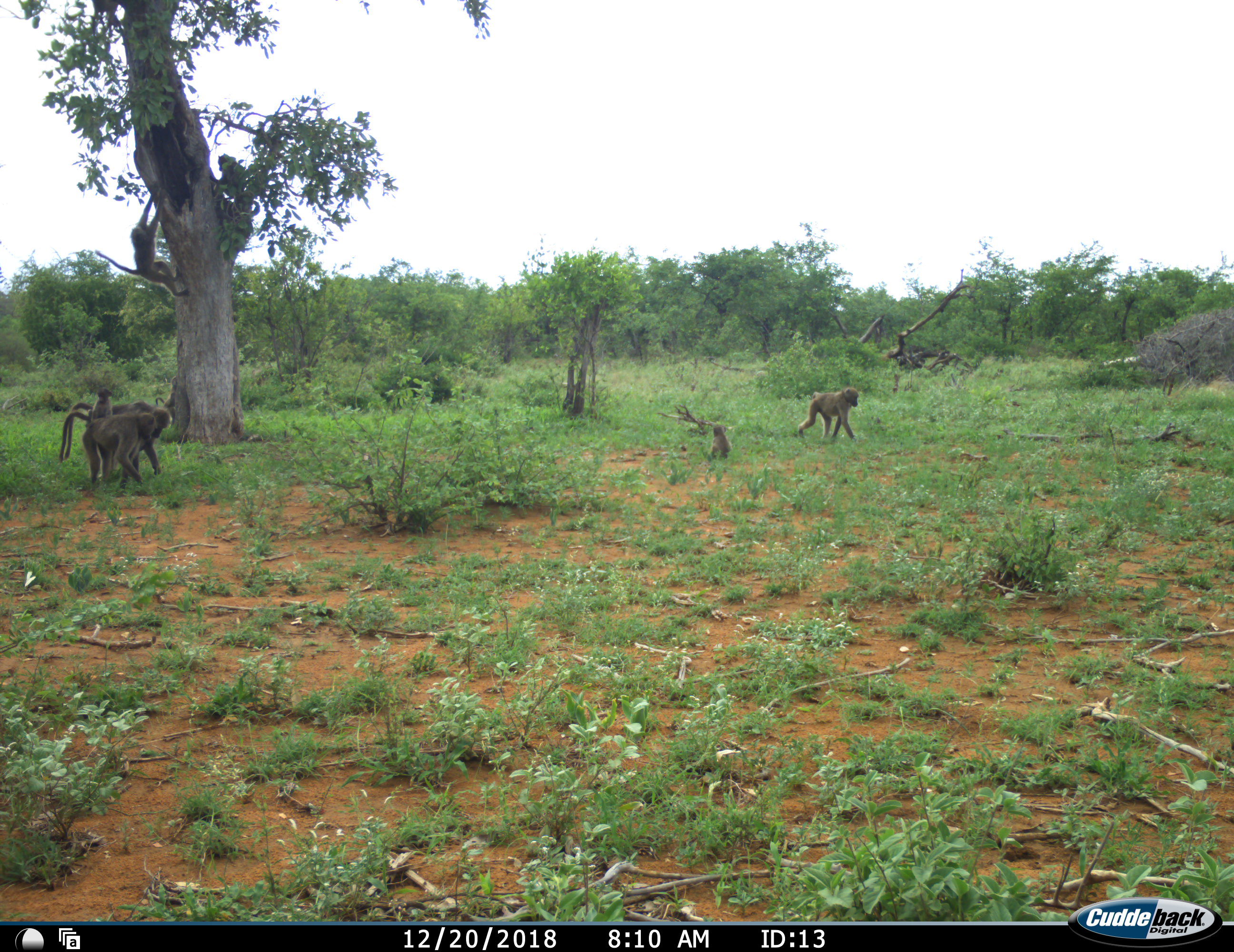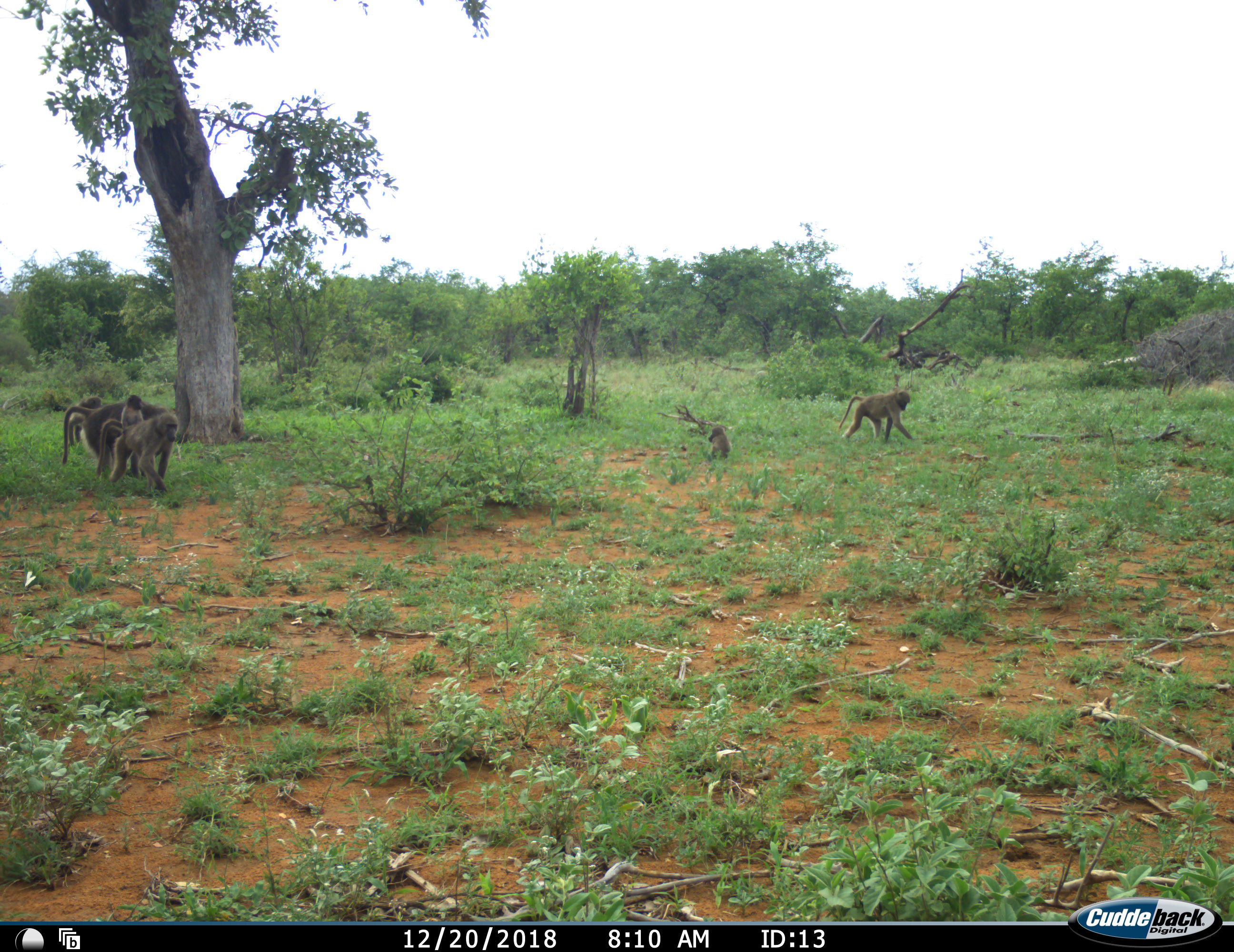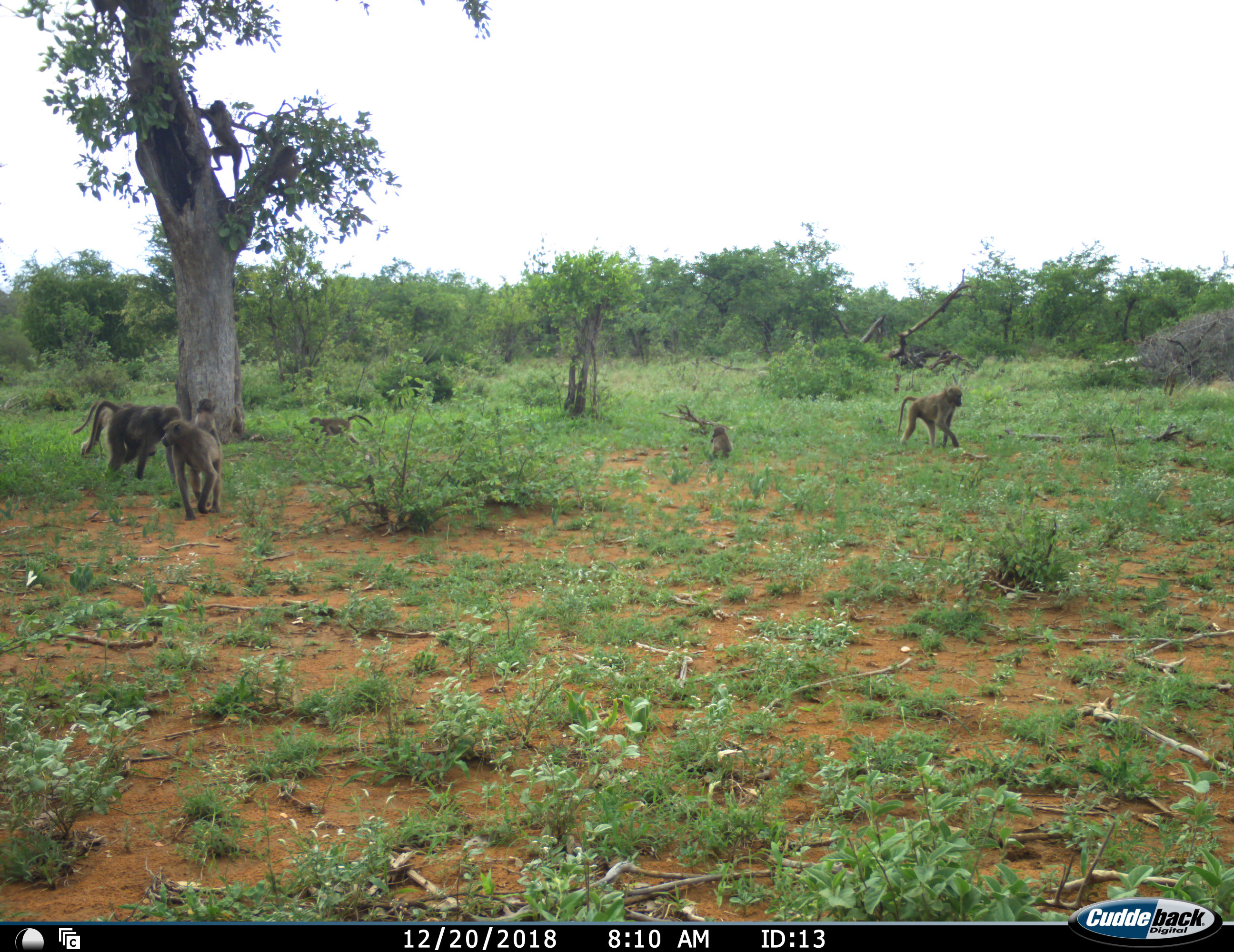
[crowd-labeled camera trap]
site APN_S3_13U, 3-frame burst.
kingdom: Animalia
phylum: Chordata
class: Mammalia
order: Primates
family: Cercopithecidae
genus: Papio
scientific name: Papio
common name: baboon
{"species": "baboon (Papio)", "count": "8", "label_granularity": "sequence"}